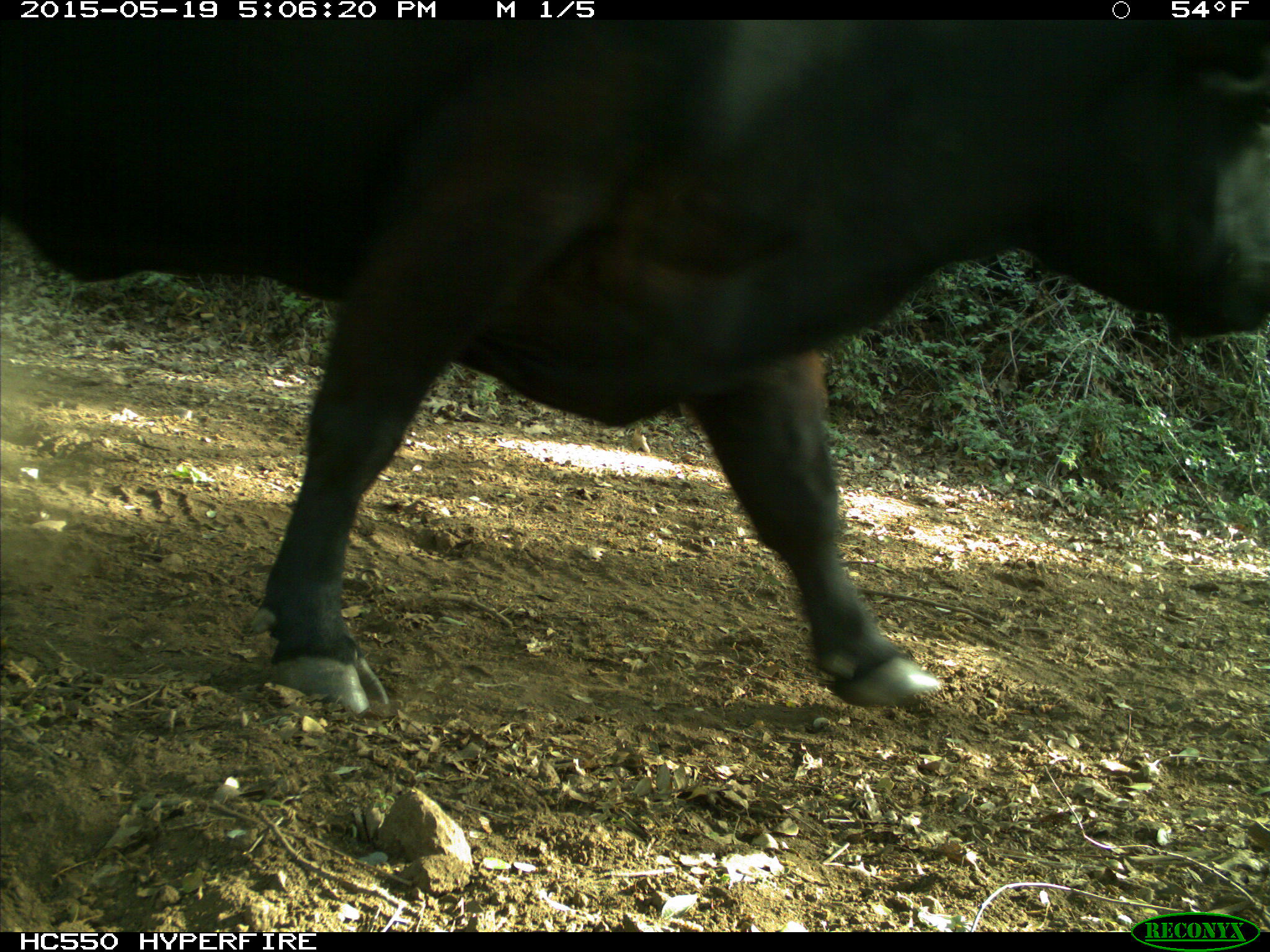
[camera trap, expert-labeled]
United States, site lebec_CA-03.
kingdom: Animalia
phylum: Chordata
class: Mammalia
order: Artiodactyla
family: Bovidae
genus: Bos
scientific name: Bos taurus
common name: domestic cow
Bos taurus (domestic cow).